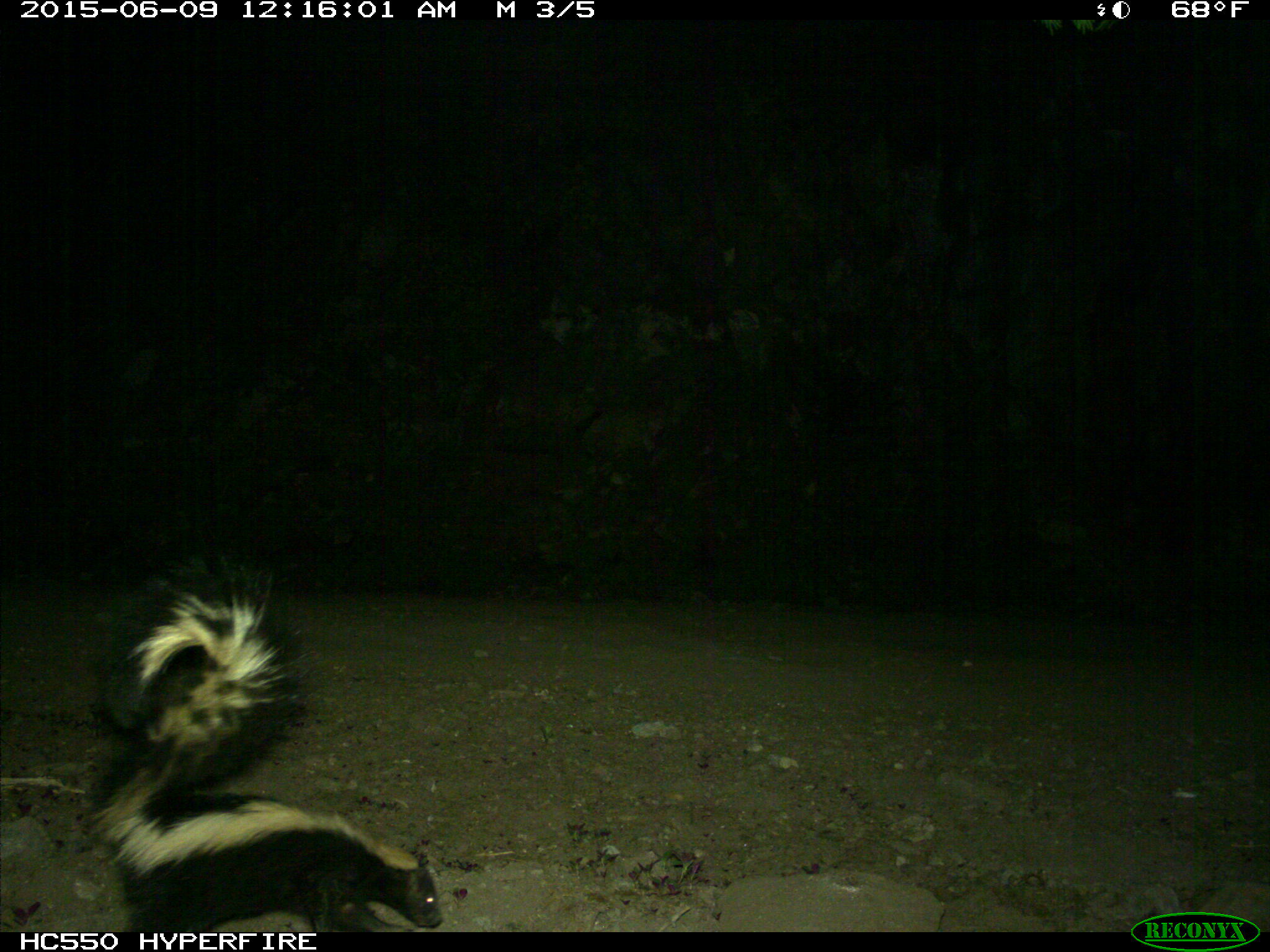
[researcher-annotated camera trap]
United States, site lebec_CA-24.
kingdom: Animalia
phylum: Chordata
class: Mammalia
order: Carnivora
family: Mephitidae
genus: Mephitis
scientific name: Mephitis mephitis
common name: striped skunk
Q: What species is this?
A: Mephitis mephitis (striped skunk).